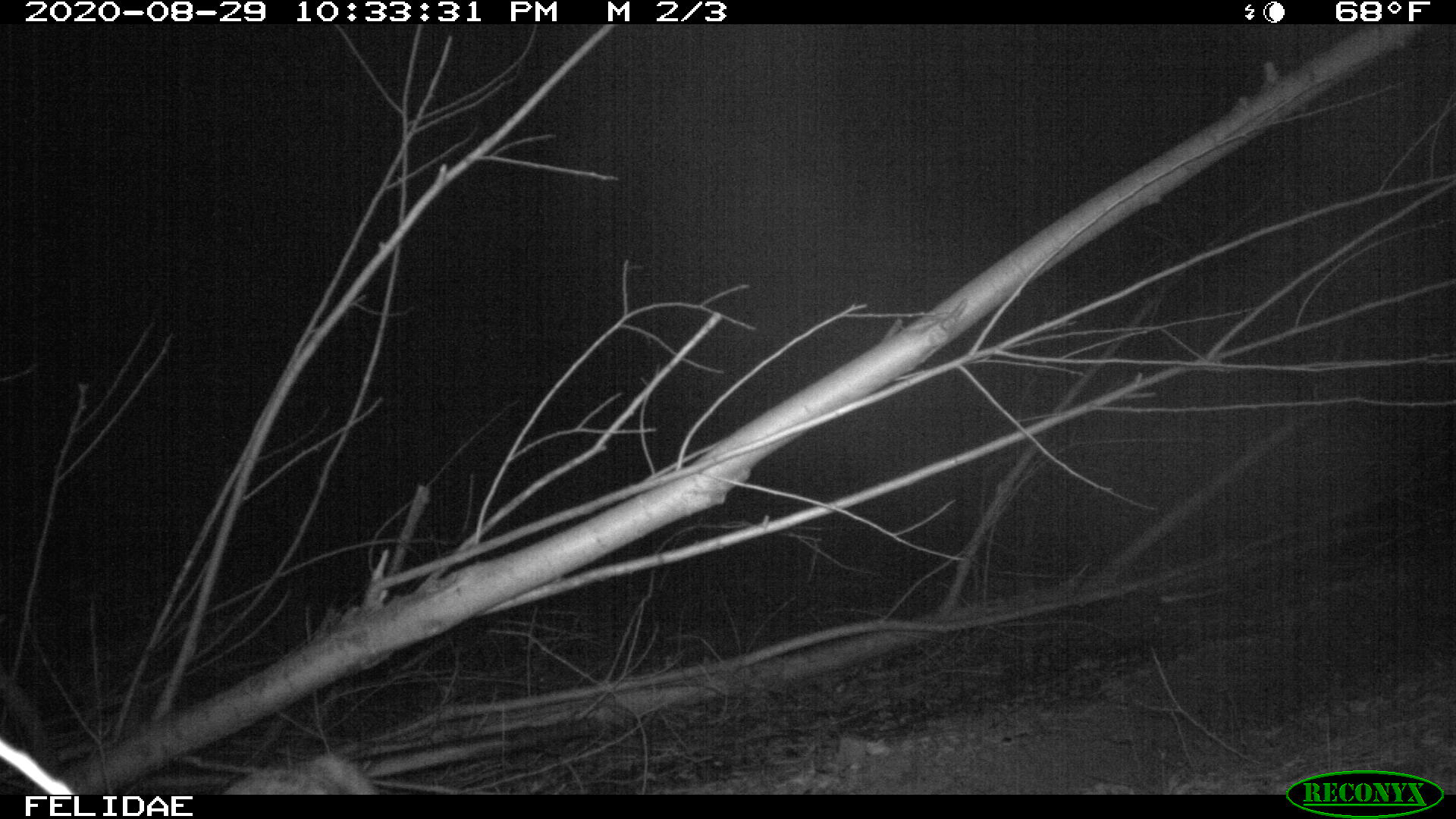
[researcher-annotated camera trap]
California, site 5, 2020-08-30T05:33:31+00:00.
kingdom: Animalia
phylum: Chordata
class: Mammalia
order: Carnivora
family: Canidae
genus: Canis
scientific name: Canis latrans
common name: coyote